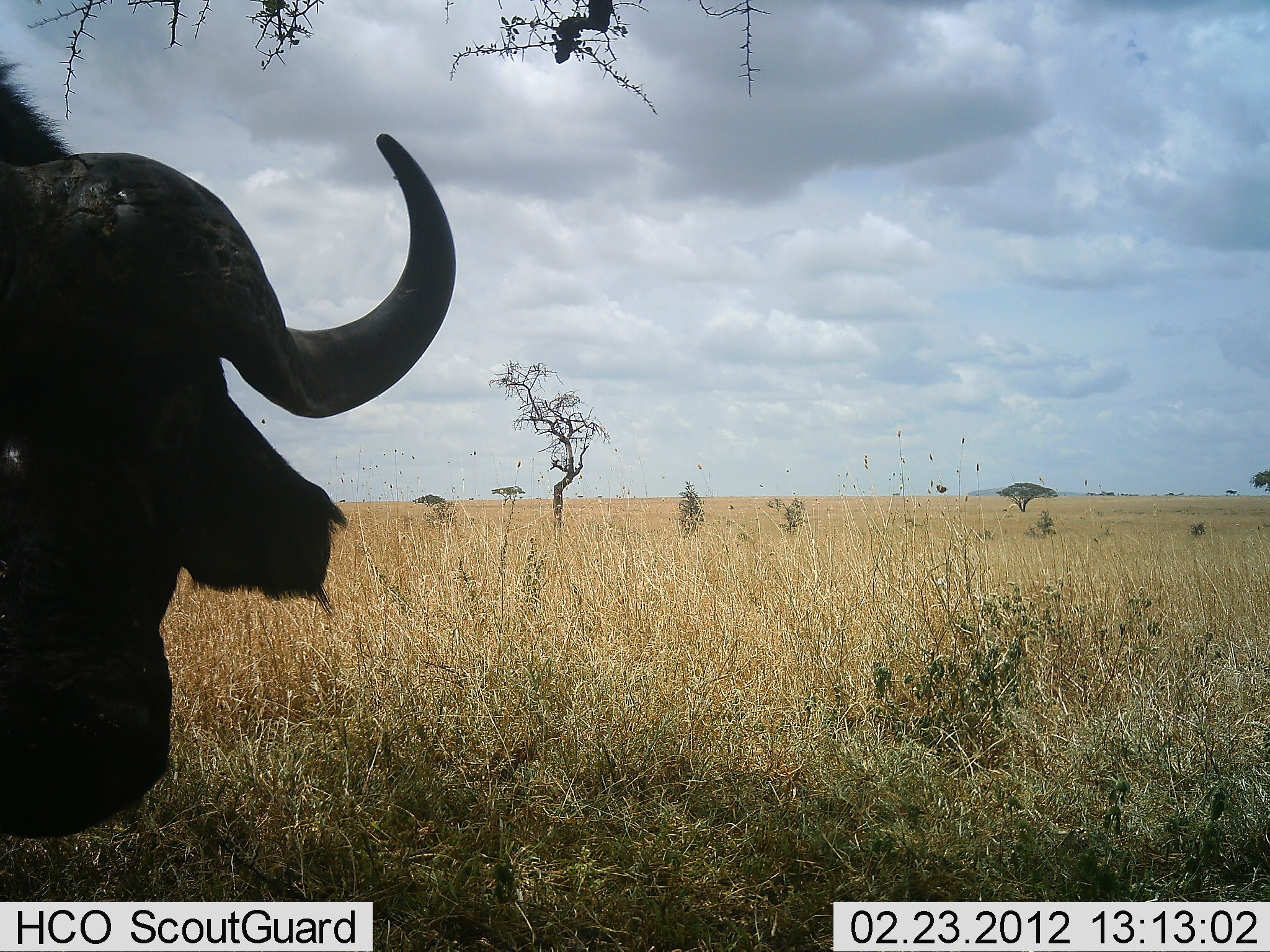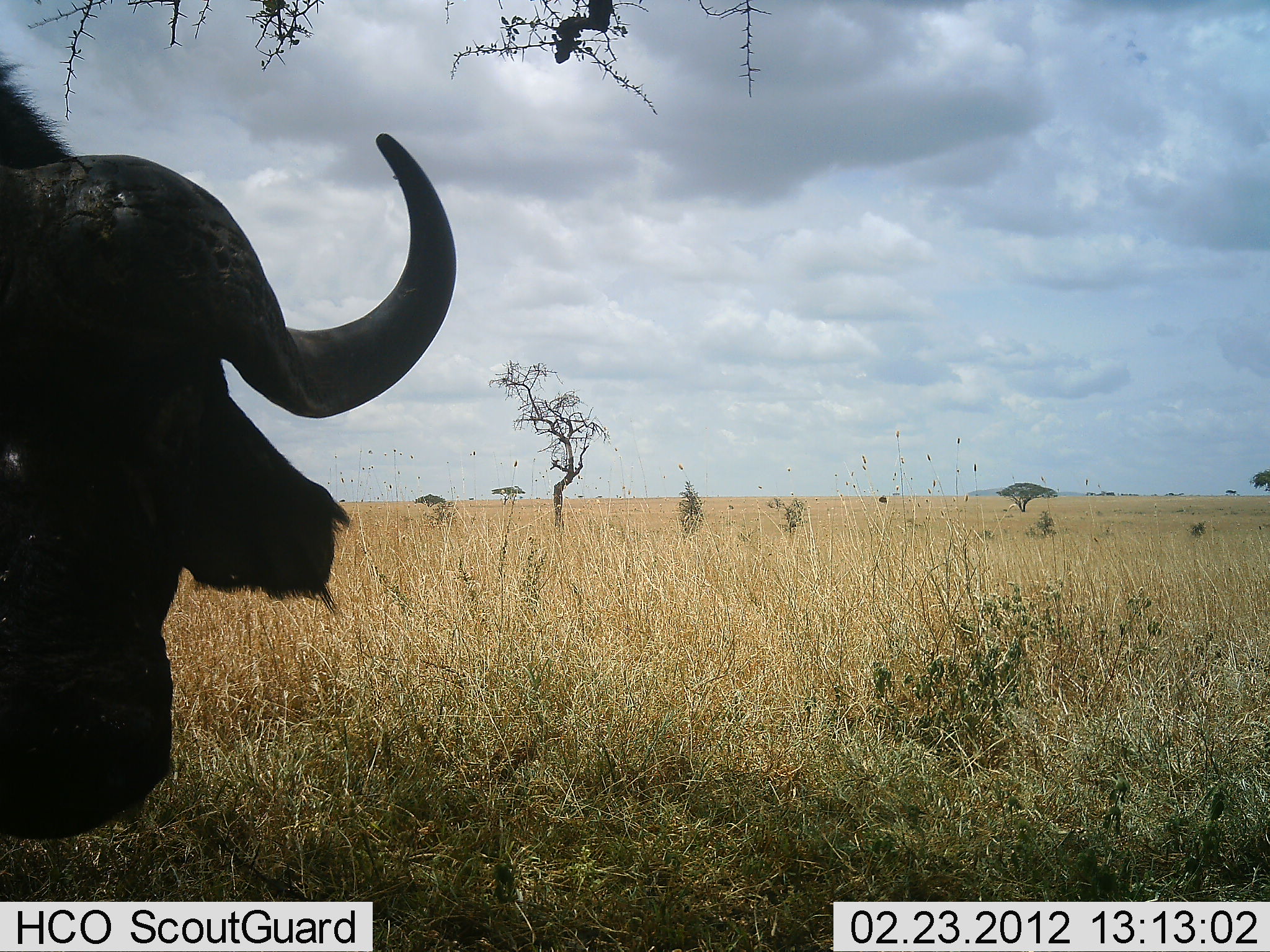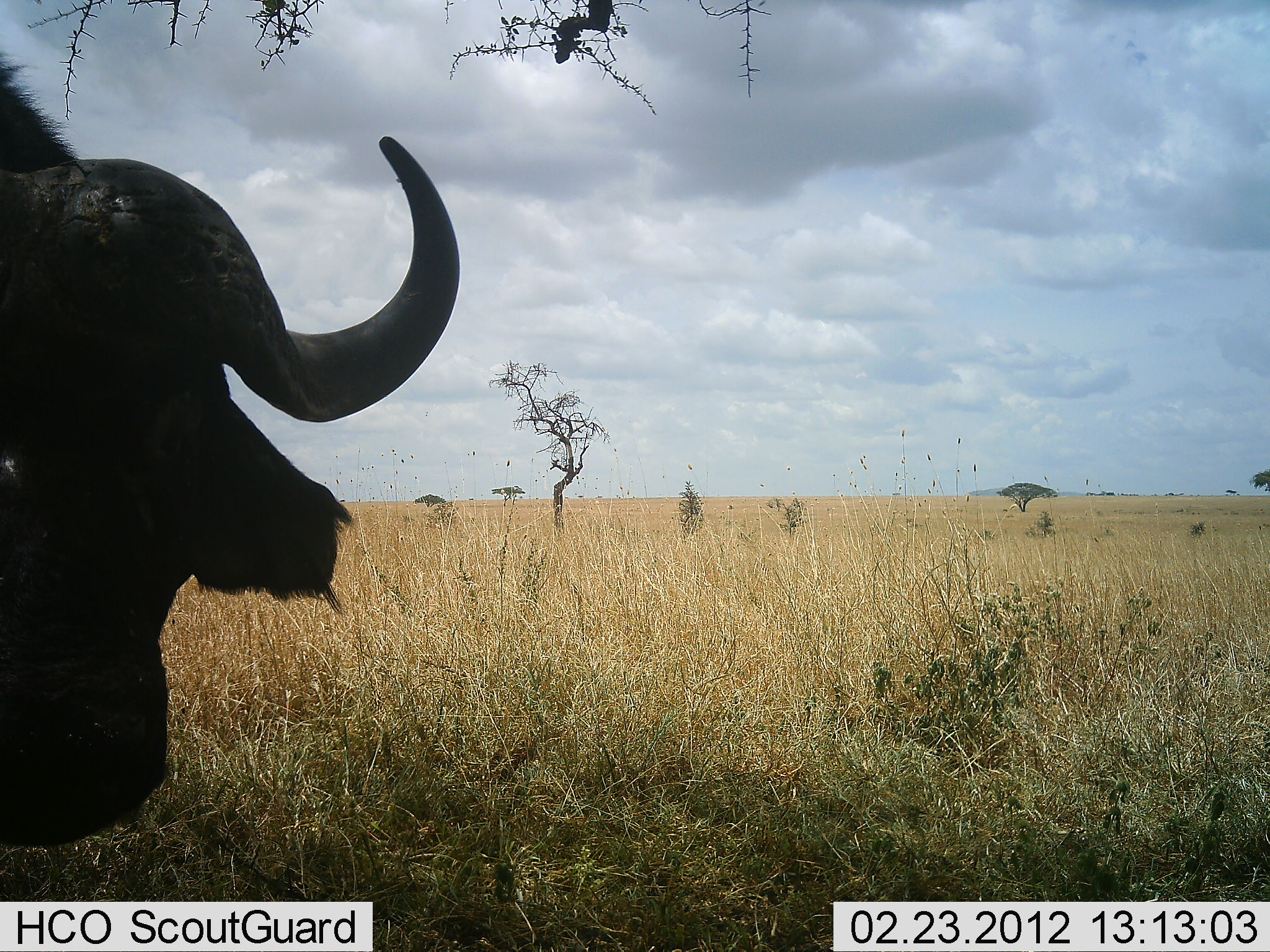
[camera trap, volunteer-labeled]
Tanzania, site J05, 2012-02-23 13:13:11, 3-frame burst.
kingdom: Animalia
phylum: Chordata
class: Mammalia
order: Artiodactyla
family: Bovidae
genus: Syncerus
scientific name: Syncerus caffer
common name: cape buffalo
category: buffalo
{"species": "buffalo (cape buffalo) (Syncerus caffer)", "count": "1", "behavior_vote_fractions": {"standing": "83%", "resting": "17%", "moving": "6%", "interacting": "0%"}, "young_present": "0%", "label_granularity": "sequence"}